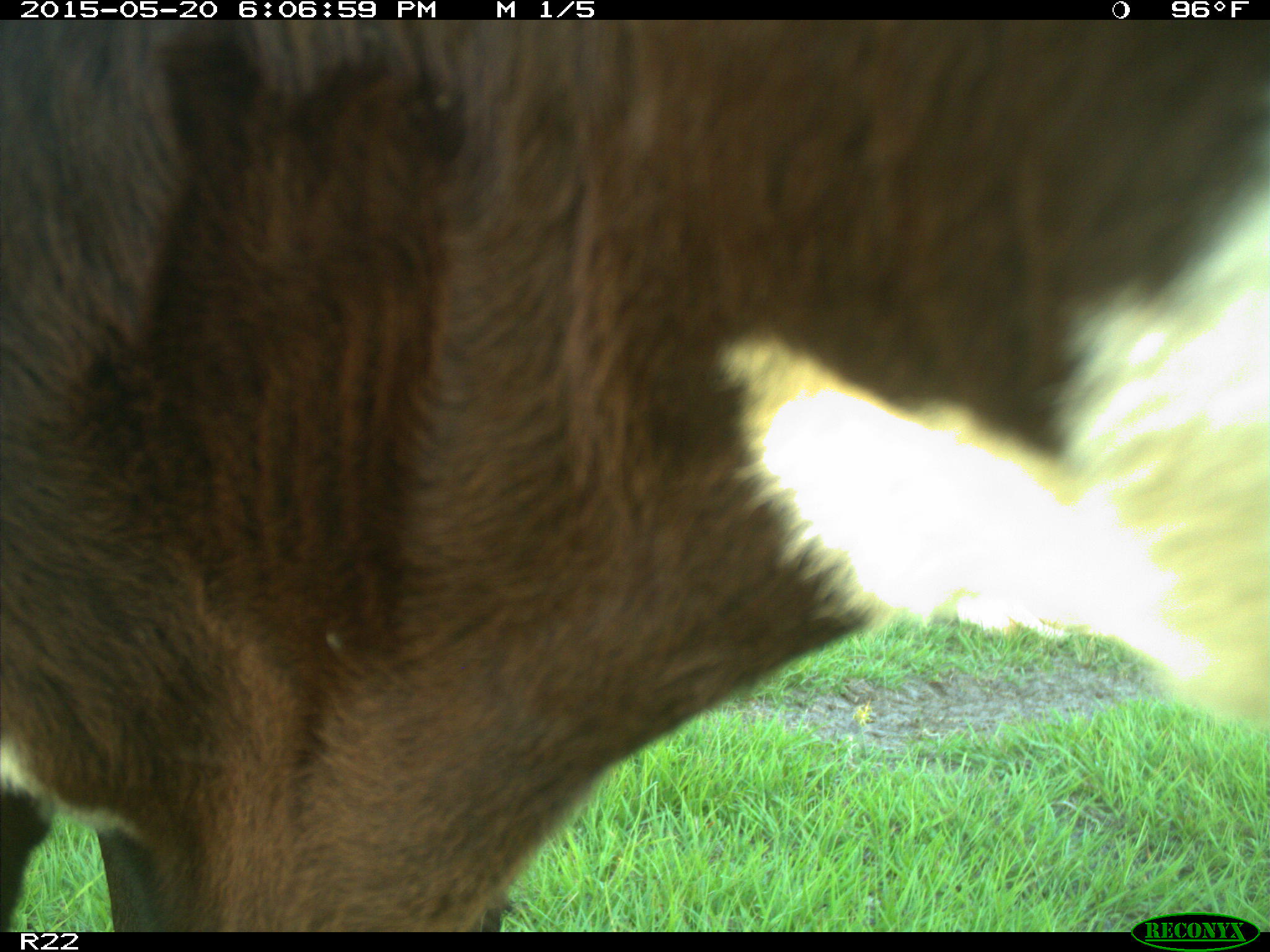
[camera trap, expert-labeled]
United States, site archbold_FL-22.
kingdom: Animalia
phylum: Chordata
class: Mammalia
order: Artiodactyla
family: Bovidae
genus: Bos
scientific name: Bos taurus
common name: domestic cow